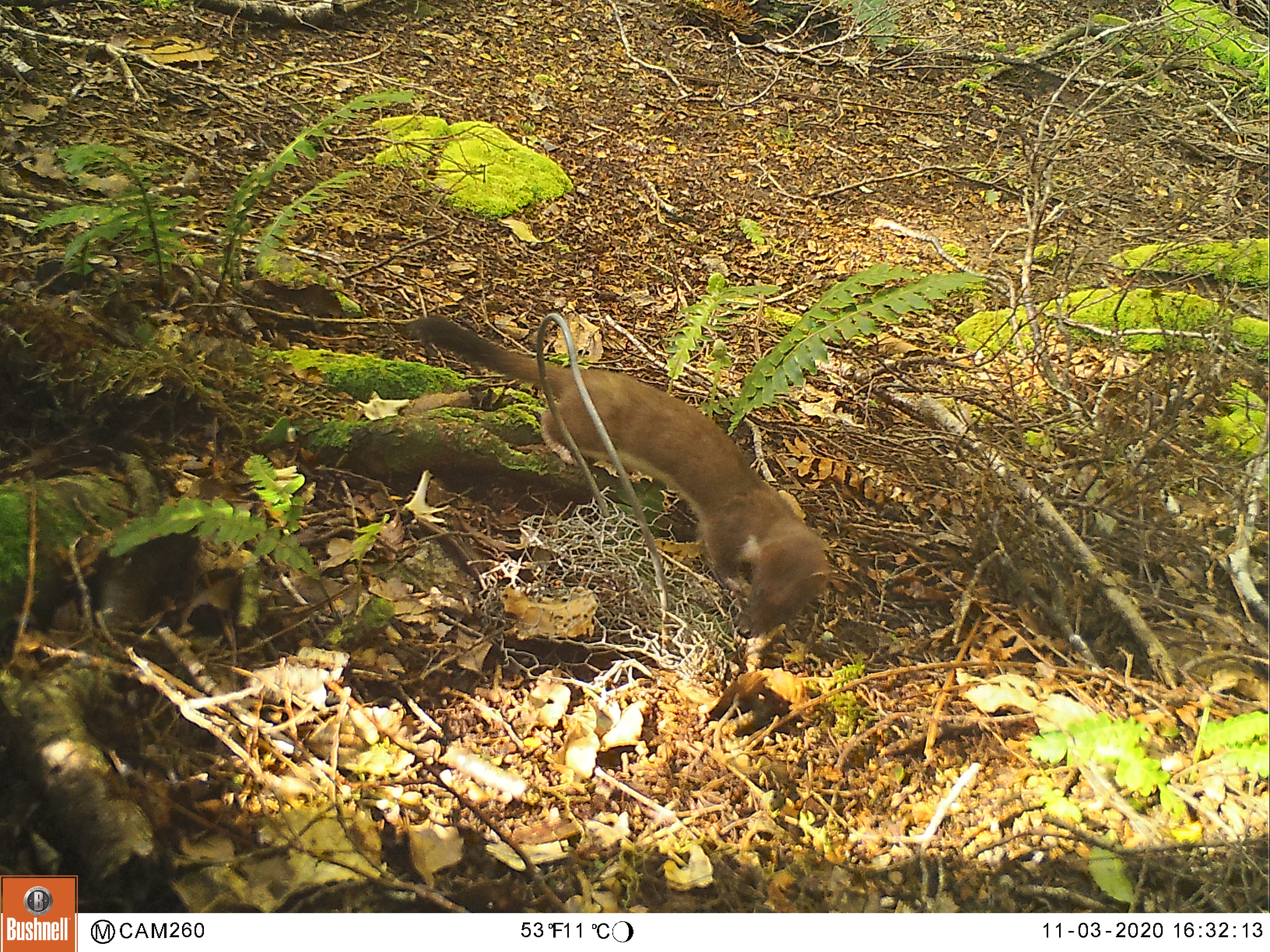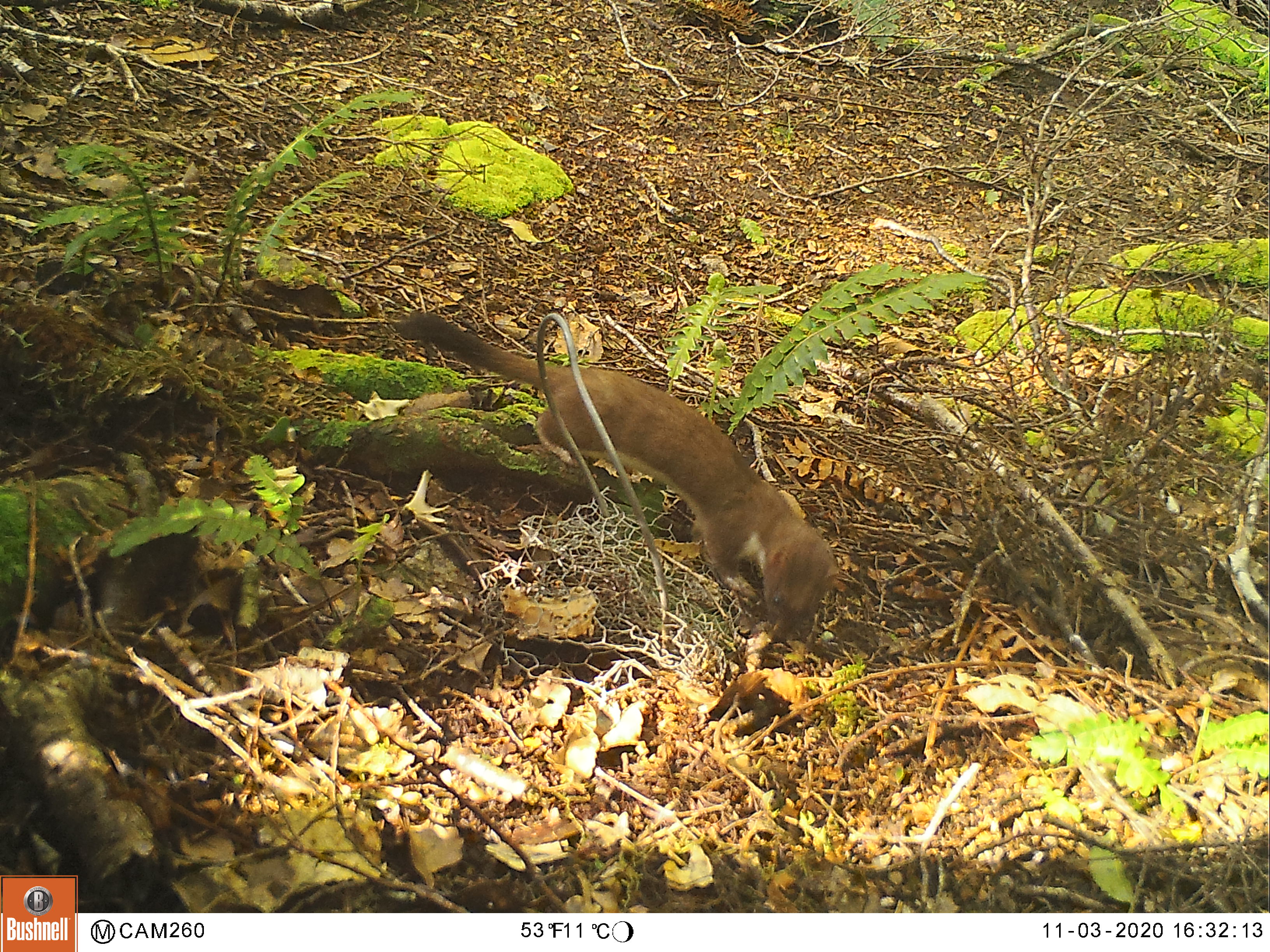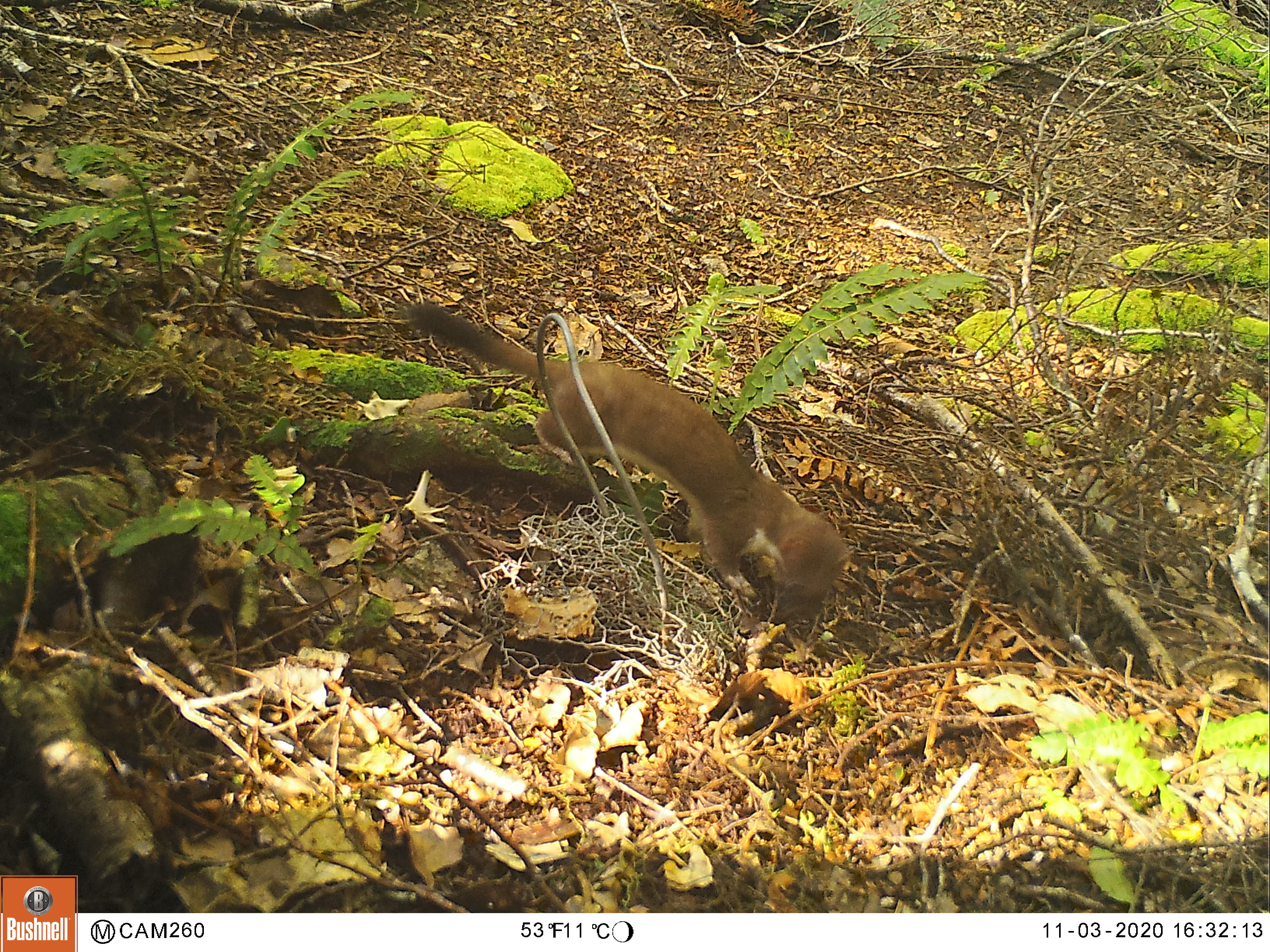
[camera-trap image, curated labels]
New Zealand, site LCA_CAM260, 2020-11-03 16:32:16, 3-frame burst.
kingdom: Animalia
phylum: Chordata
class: Mammalia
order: Carnivora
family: Mustelidae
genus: Mustela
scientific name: Mustela erminea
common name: stoat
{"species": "stoat (Mustela erminea)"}